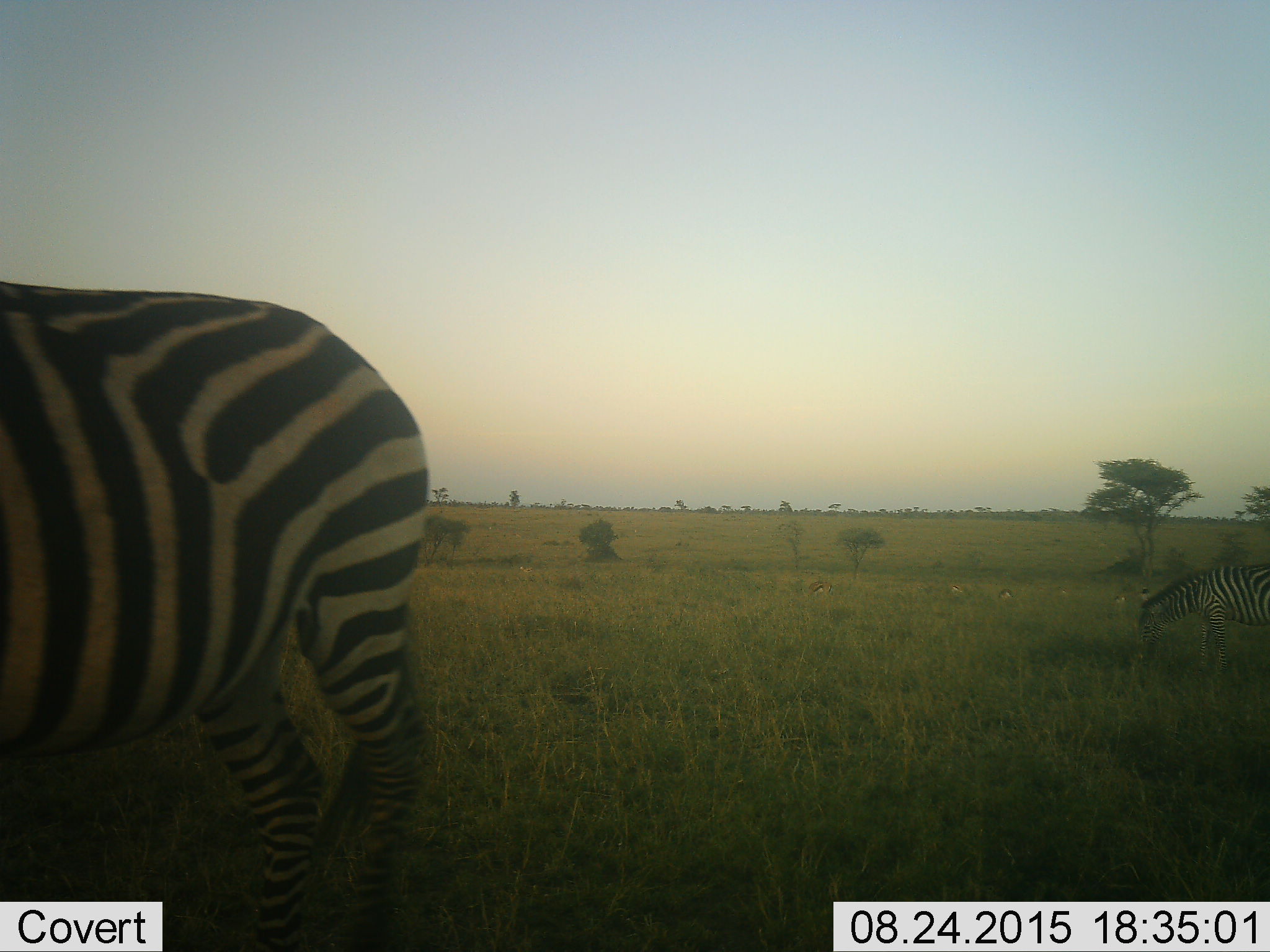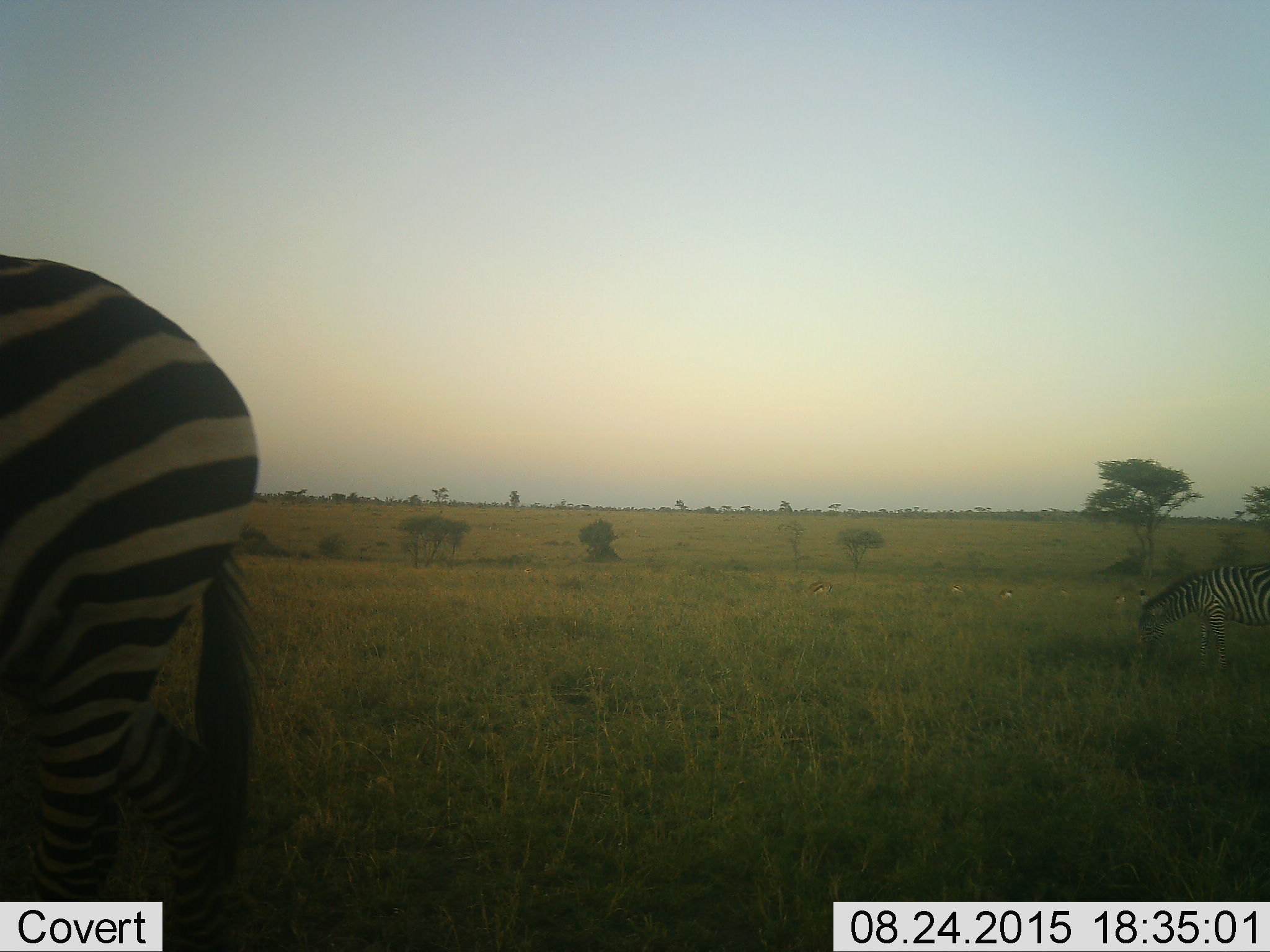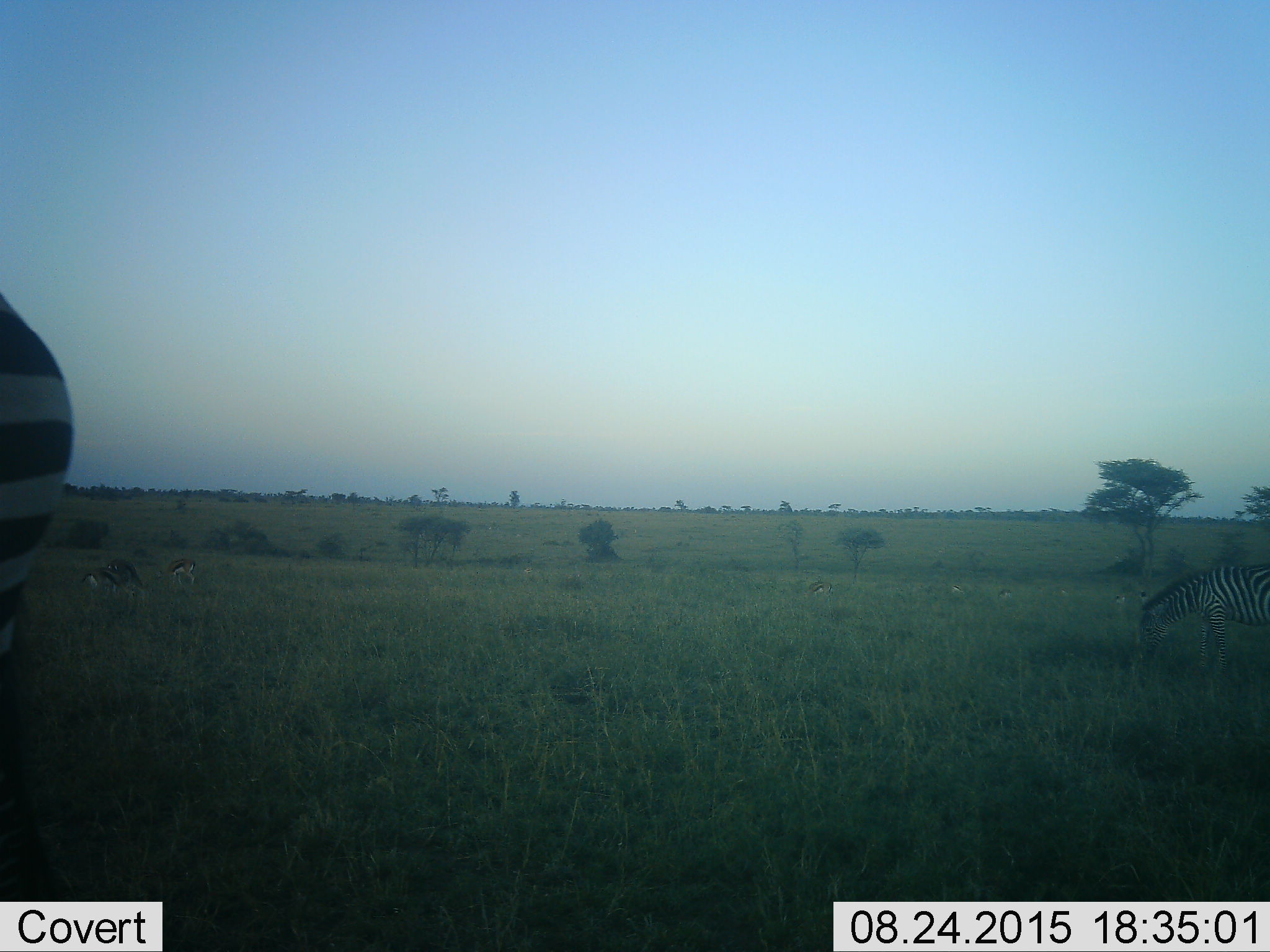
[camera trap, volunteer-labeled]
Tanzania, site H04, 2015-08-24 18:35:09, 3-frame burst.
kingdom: Animalia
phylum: Chordata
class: Mammalia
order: Perissodactyla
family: Equidae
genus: Equus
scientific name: Equus quagga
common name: plains zebra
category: zebra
Zebra (plains zebra) (Equus quagga), count 2. Behavior (volunteer vote fractions): standing 44%, resting 0%, moving 67%, interacting 0%. Young present (vote fraction): 0%. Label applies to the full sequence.